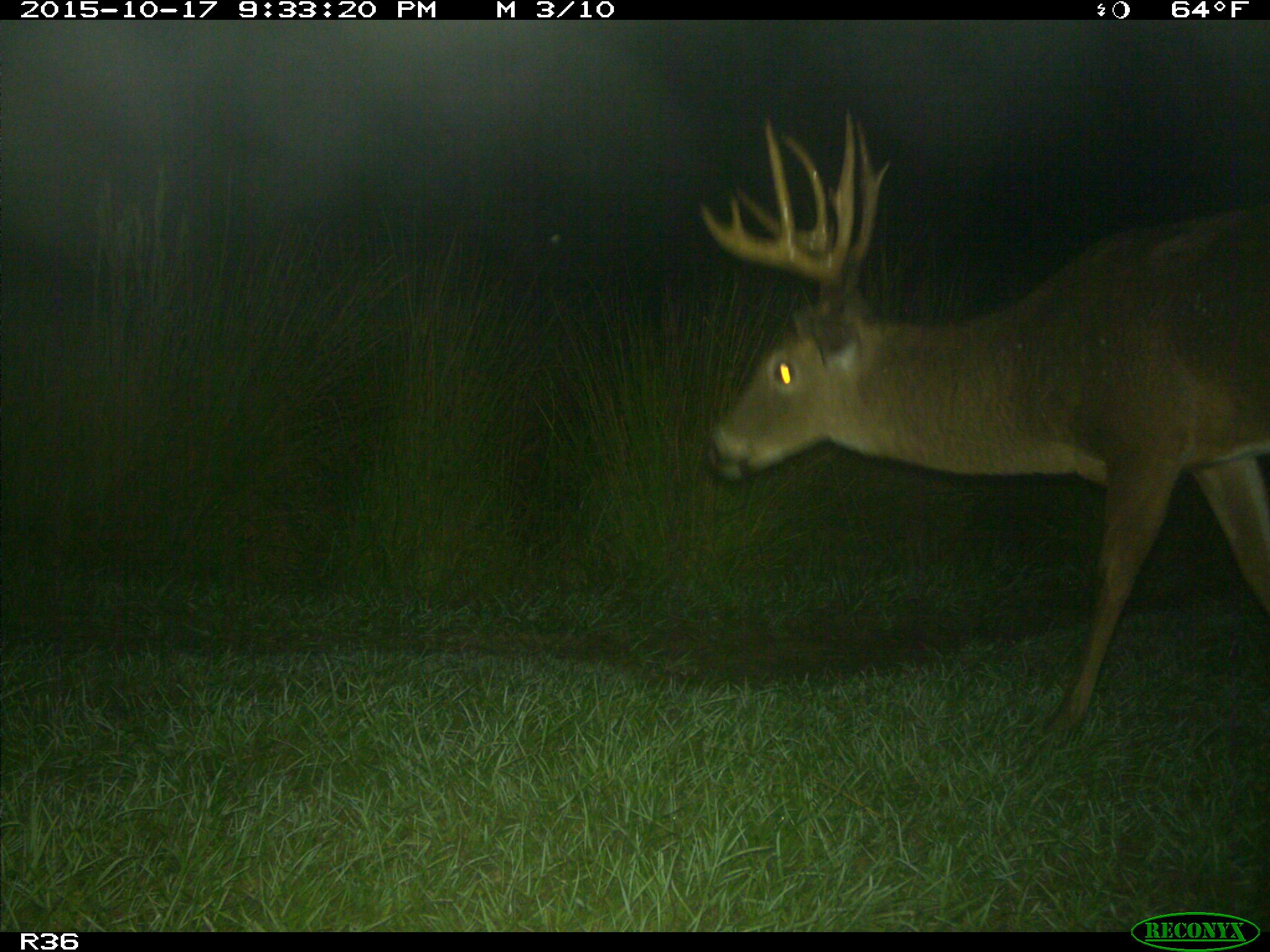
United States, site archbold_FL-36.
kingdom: Animalia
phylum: Chordata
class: Mammalia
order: Artiodactyla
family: Cervidae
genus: Odocoileus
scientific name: Odocoileus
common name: deer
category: unidentified deer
Unidentified deer (deer) (Odocoileus).